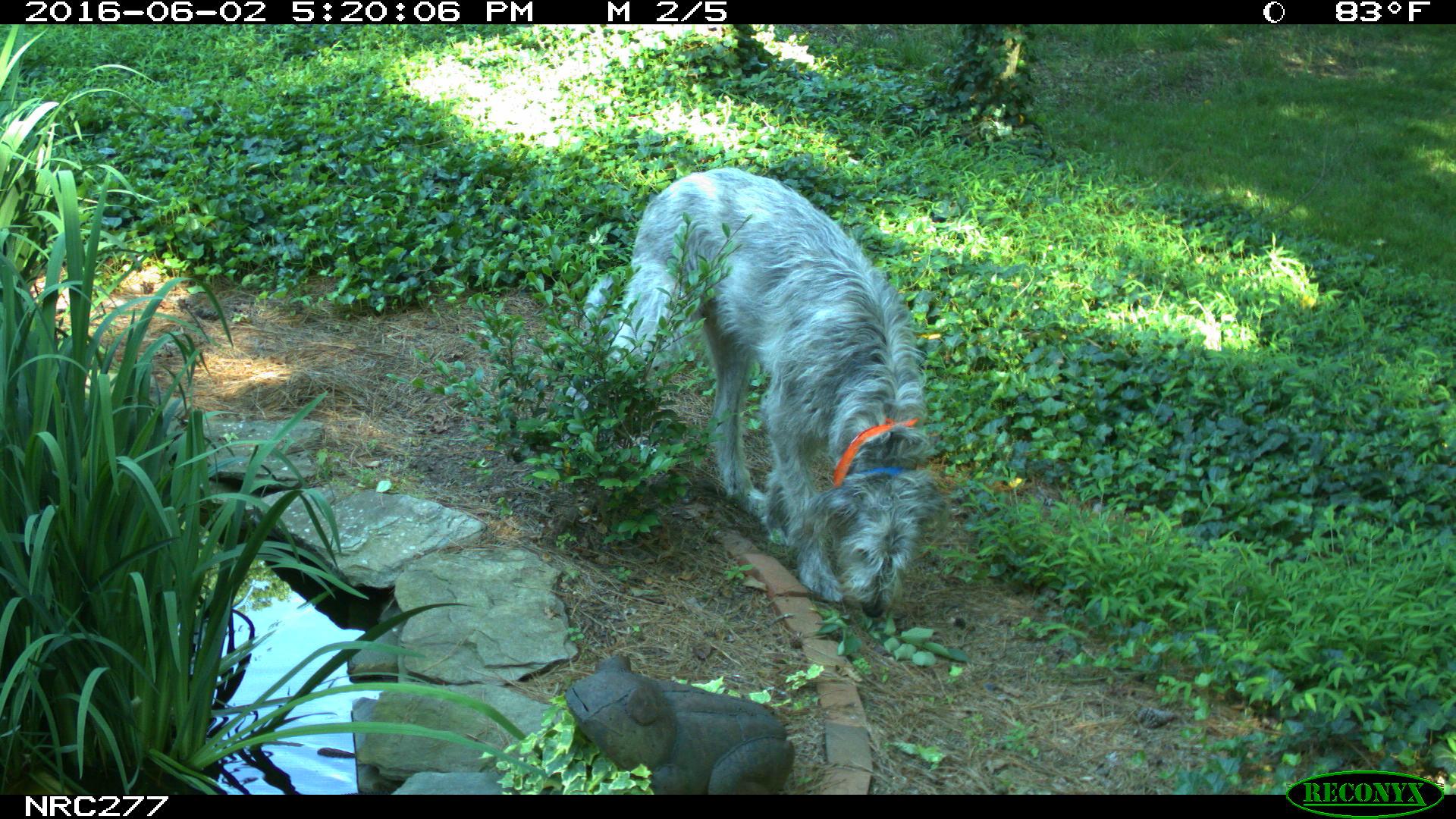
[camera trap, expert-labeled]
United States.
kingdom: Animalia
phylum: Chordata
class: Mammalia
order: Carnivora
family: Canidae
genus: Canis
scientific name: Canis familiaris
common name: domestic dog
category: Dog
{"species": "Dog (domestic dog) (Canis familiaris)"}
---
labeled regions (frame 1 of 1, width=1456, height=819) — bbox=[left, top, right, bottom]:
Dog: bbox=[581, 151, 934, 633]